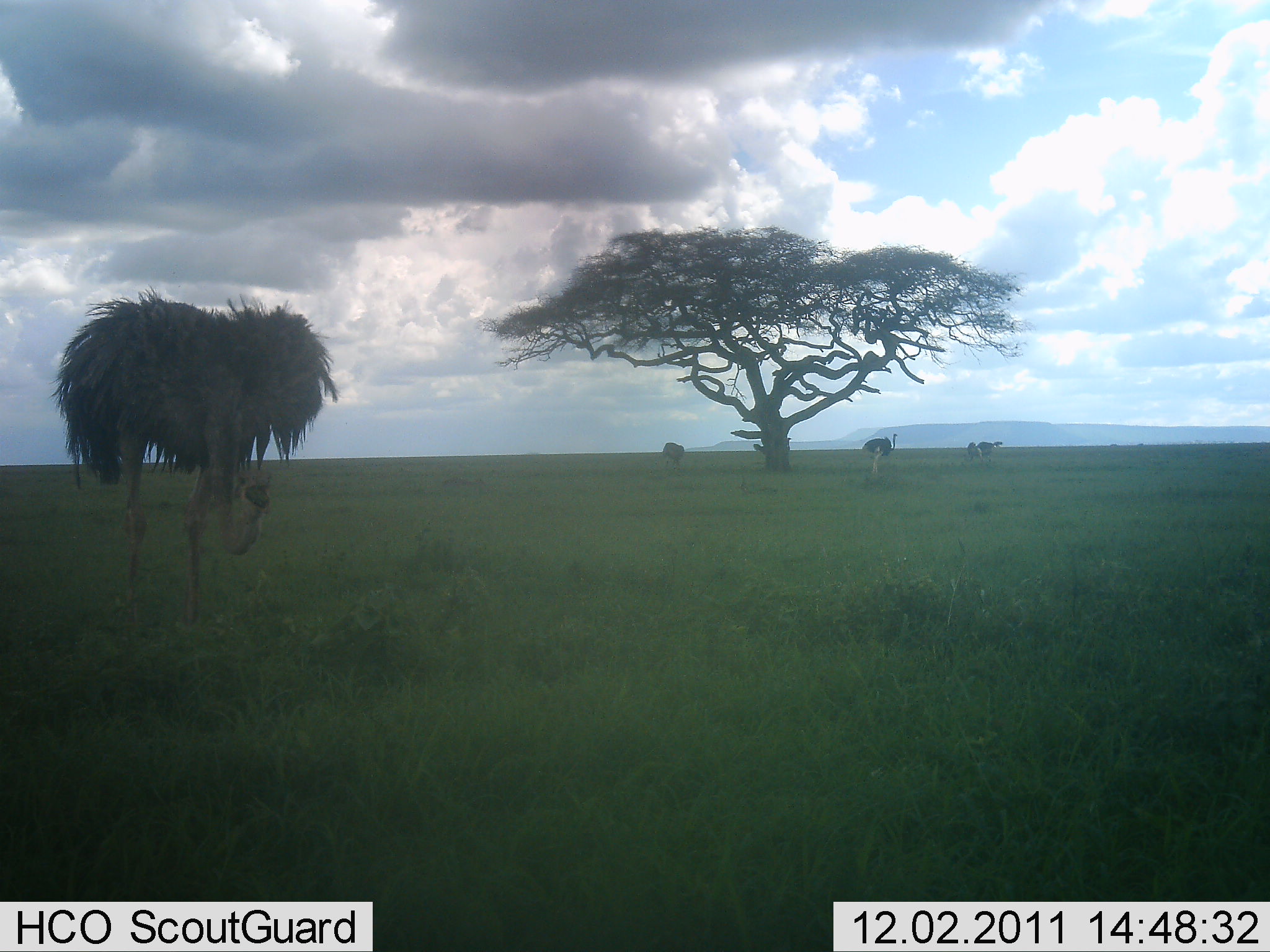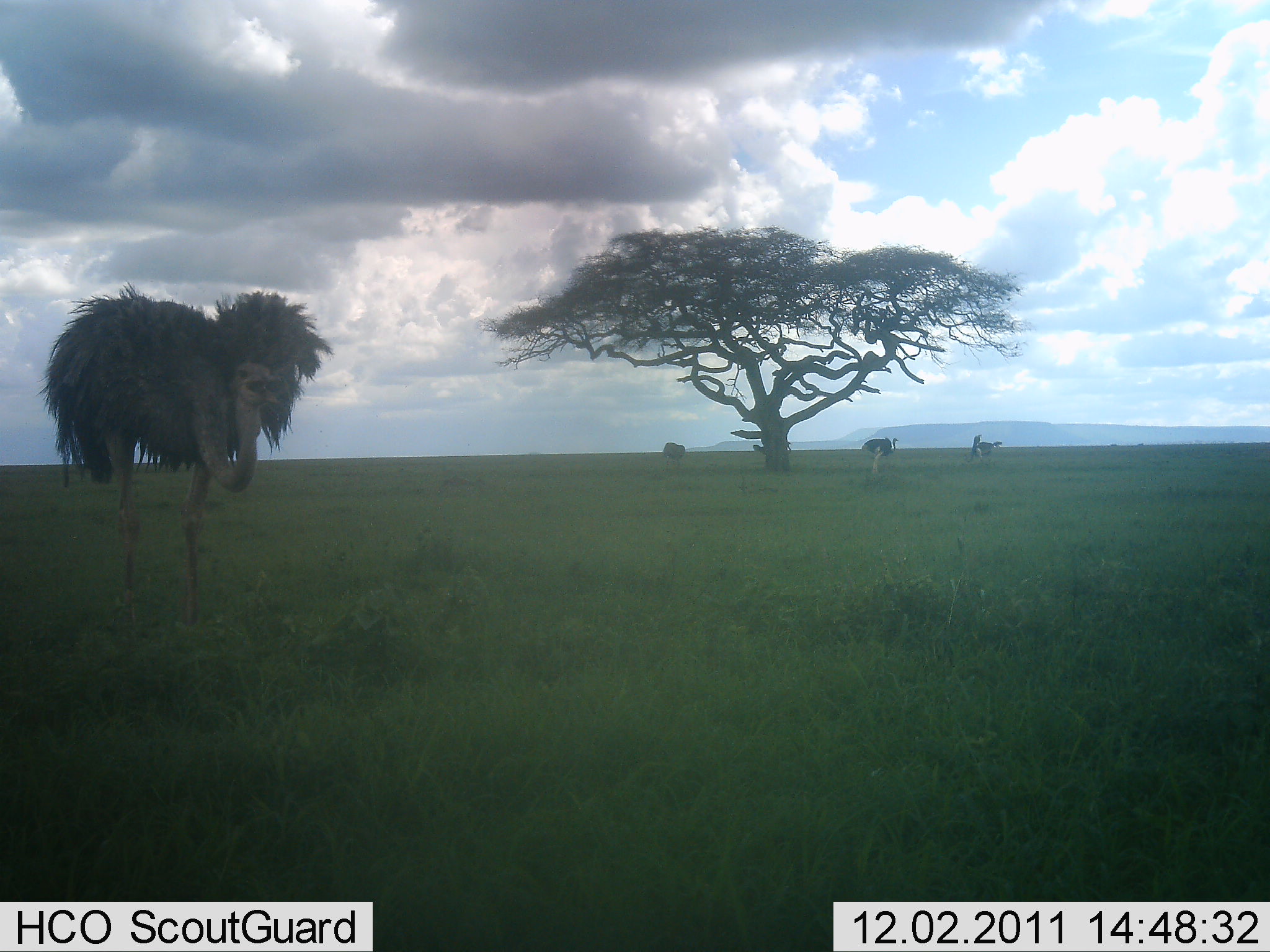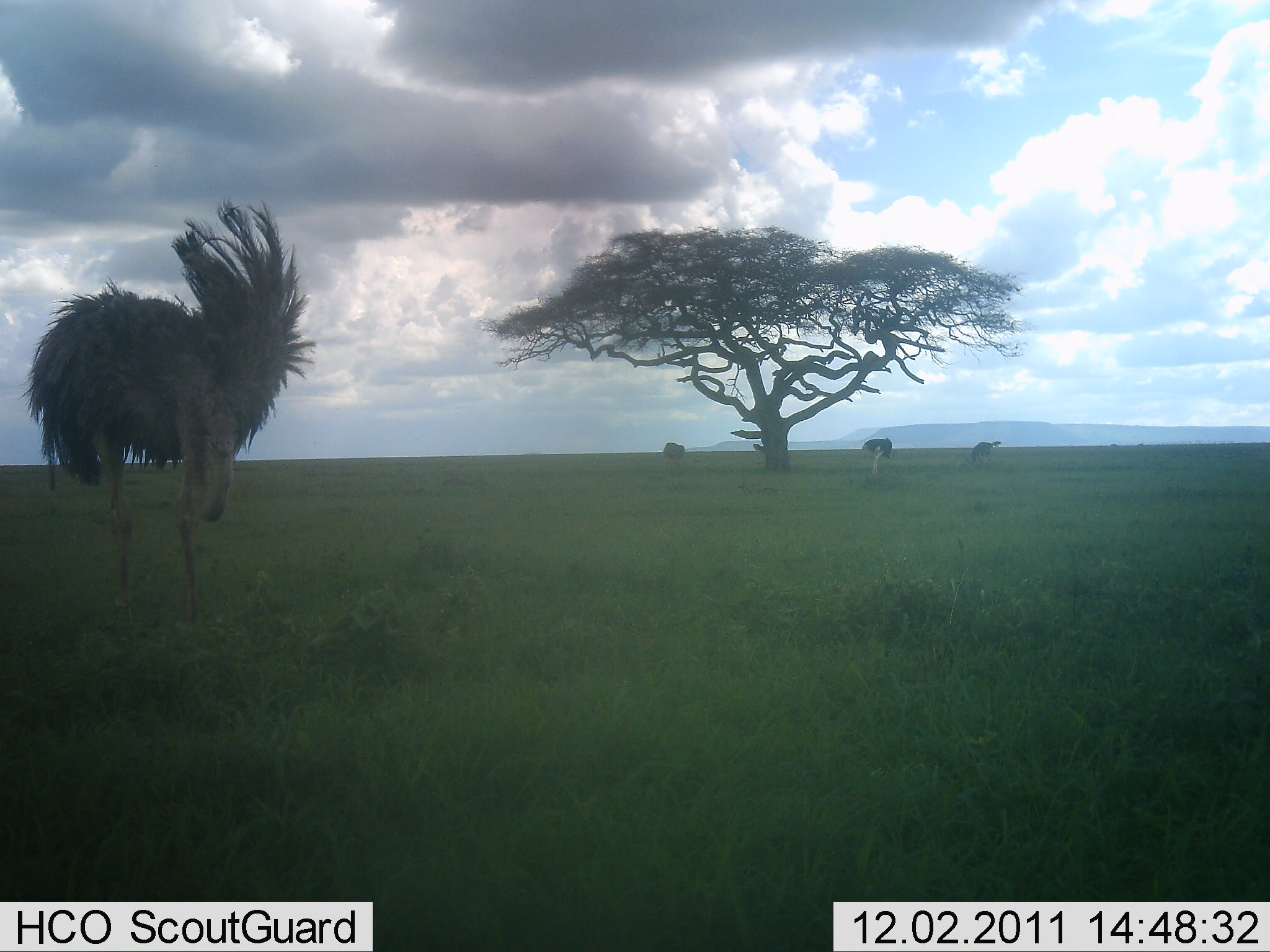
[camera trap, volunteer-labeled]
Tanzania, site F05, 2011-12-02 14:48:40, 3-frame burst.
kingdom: Animalia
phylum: Chordata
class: Aves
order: Struthioniformes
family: Struthionidae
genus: Struthio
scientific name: Struthio camelus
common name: ostrich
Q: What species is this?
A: Ostrich (Struthio camelus).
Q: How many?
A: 4.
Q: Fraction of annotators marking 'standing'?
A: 85%.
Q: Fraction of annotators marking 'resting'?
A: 0%.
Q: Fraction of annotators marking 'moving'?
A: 15%.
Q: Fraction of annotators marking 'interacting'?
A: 23%.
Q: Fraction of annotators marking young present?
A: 0%.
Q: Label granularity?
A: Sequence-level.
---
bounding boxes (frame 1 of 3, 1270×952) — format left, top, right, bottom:
animal: 47, 284, 340, 626; 861, 433, 898, 474; 753, 437, 793, 455; 660, 442, 685, 465; 967, 442, 983, 460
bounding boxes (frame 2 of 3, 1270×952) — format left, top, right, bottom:
animal: 40, 281, 334, 634; 861, 438, 899, 473; 970, 434, 1003, 461; 753, 440, 793, 461; 662, 442, 686, 469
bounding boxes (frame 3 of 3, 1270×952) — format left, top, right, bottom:
animal: 22, 195, 318, 634; 862, 438, 893, 475; 971, 441, 1001, 457; 753, 443, 789, 456; 664, 442, 686, 459